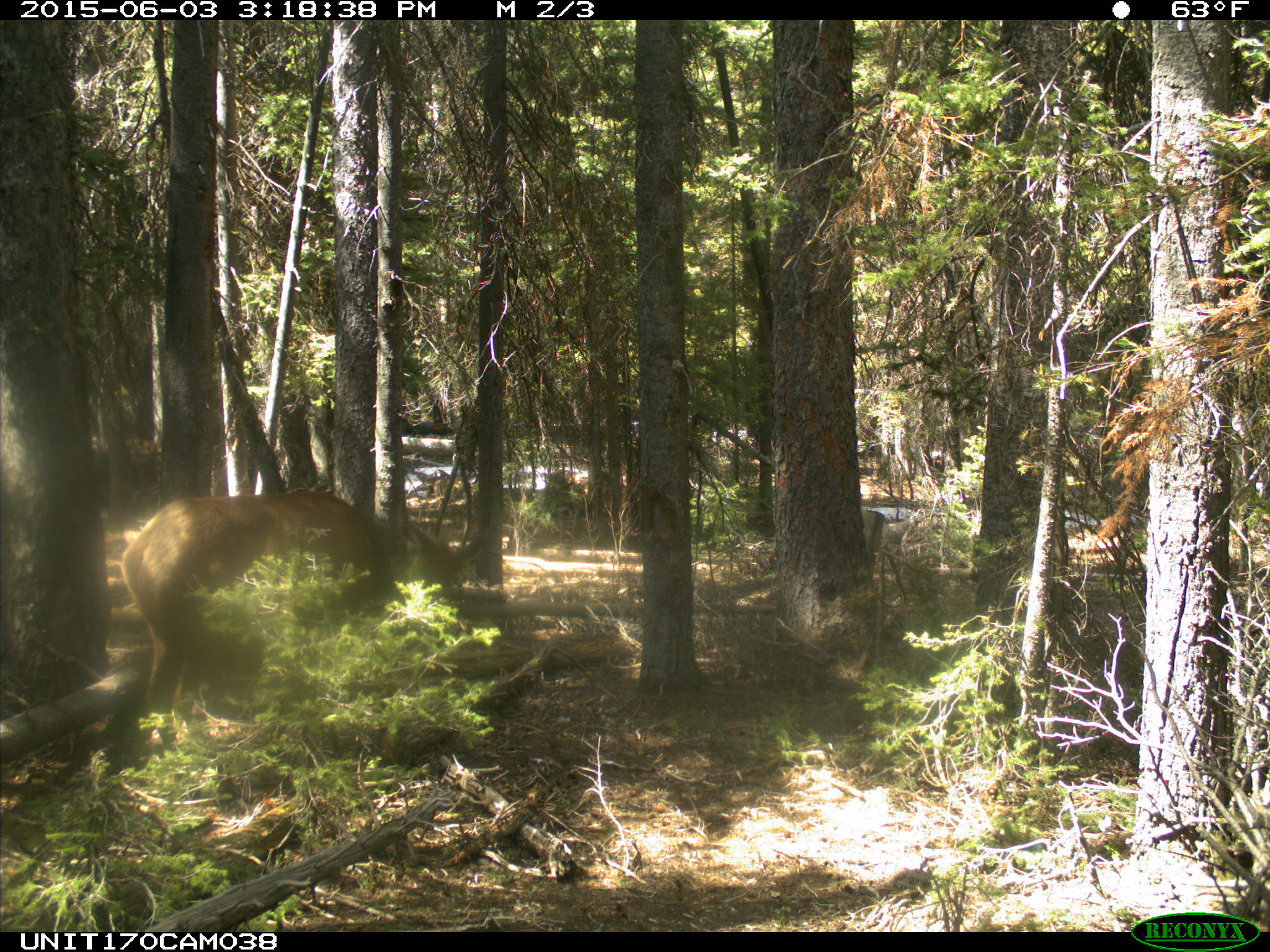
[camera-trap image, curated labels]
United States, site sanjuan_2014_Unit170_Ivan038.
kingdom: Animalia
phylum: Chordata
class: Mammalia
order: Artiodactyla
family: Cervidae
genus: Cervus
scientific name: Cervus elaphus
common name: red deer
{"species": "Cervus elaphus (red deer)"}